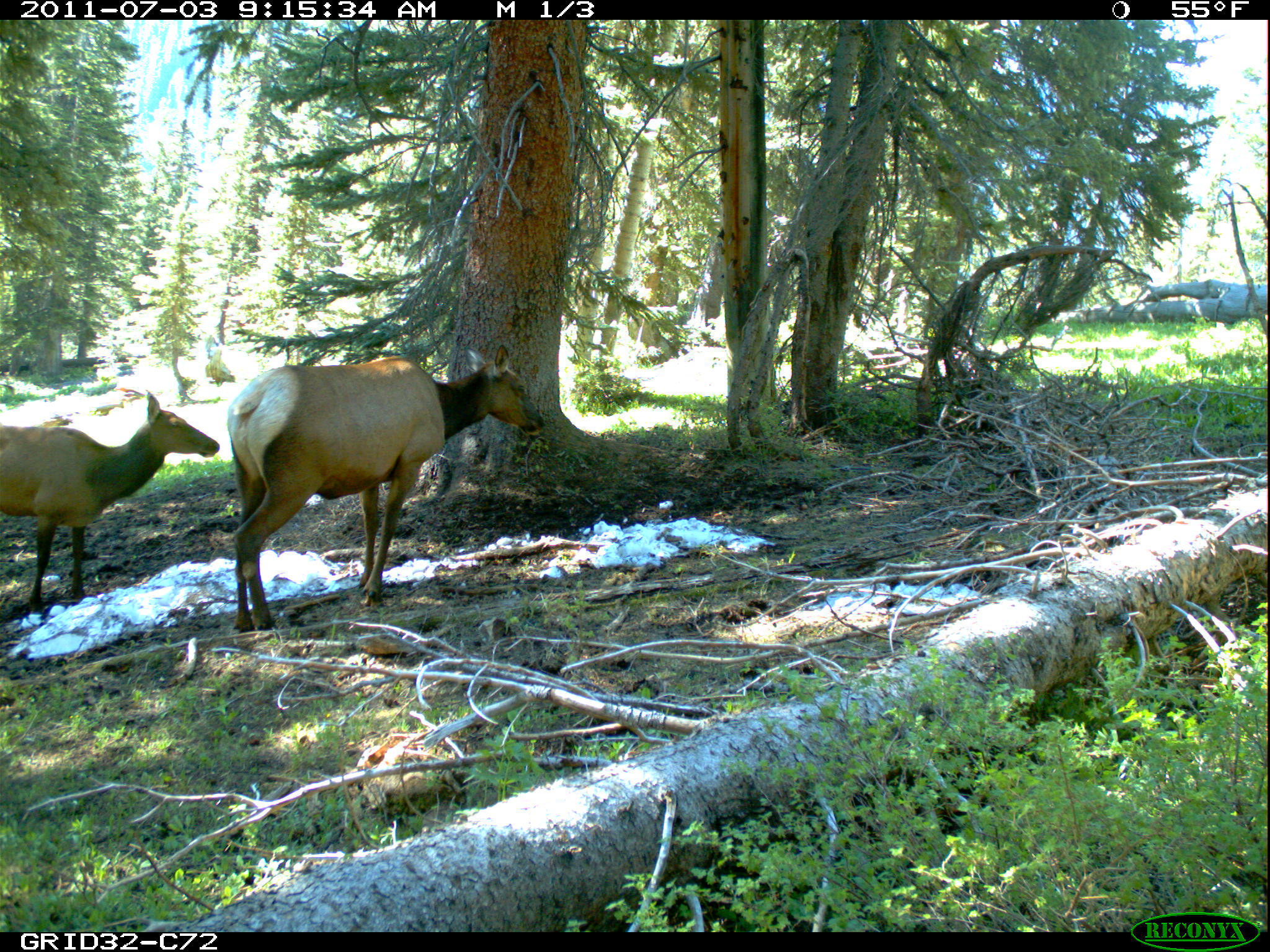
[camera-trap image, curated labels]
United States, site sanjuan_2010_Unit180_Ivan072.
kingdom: Animalia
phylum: Chordata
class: Mammalia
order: Artiodactyla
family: Cervidae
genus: Cervus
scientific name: Cervus elaphus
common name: red deer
Cervus elaphus (red deer).